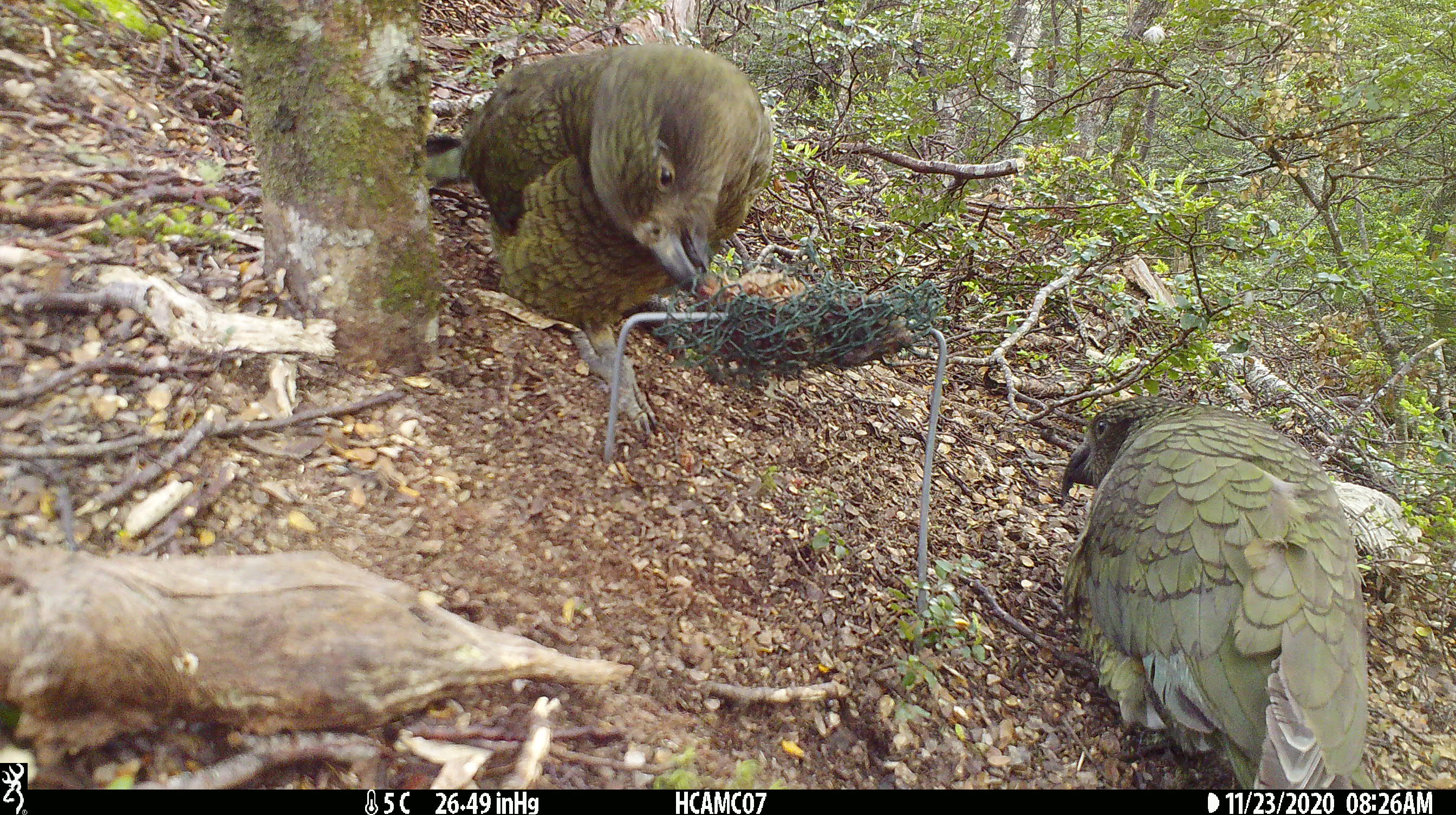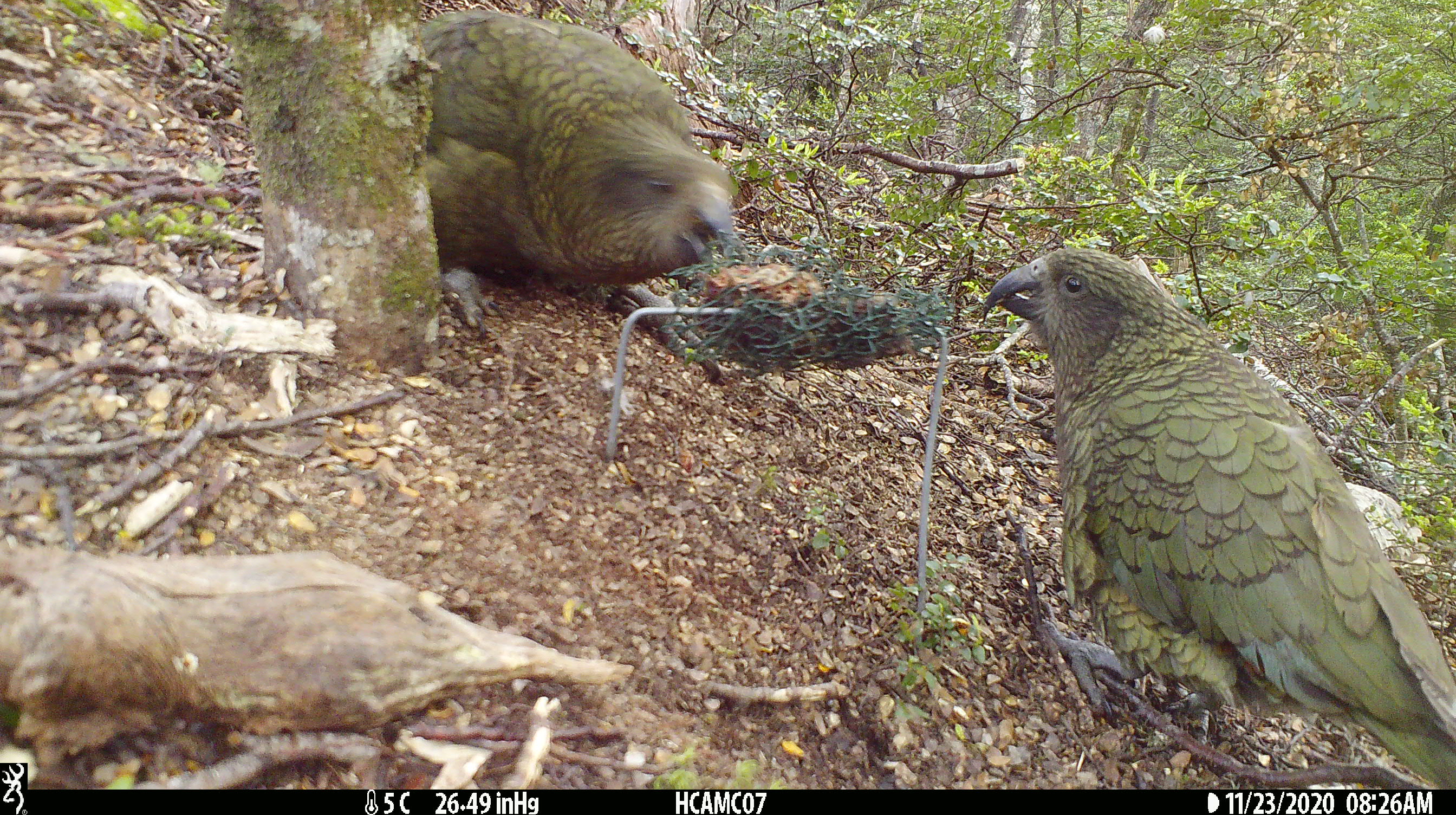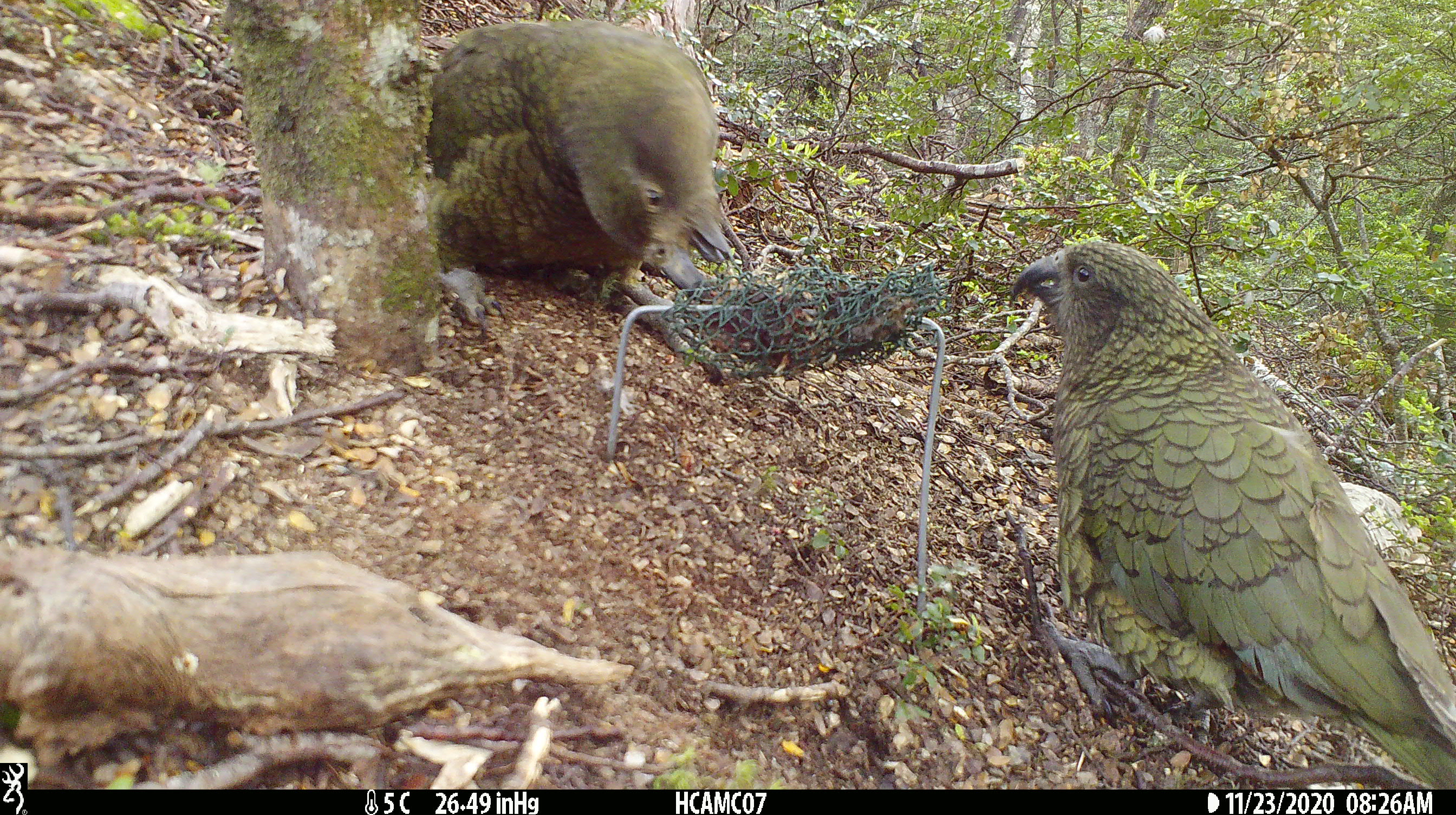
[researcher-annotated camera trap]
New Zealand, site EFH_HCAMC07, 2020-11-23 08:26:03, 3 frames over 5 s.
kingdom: Animalia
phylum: Chordata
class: Aves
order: Psittaciformes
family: Strigopidae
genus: Nestor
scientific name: Nestor notabilis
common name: kea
Kea (Nestor notabilis).